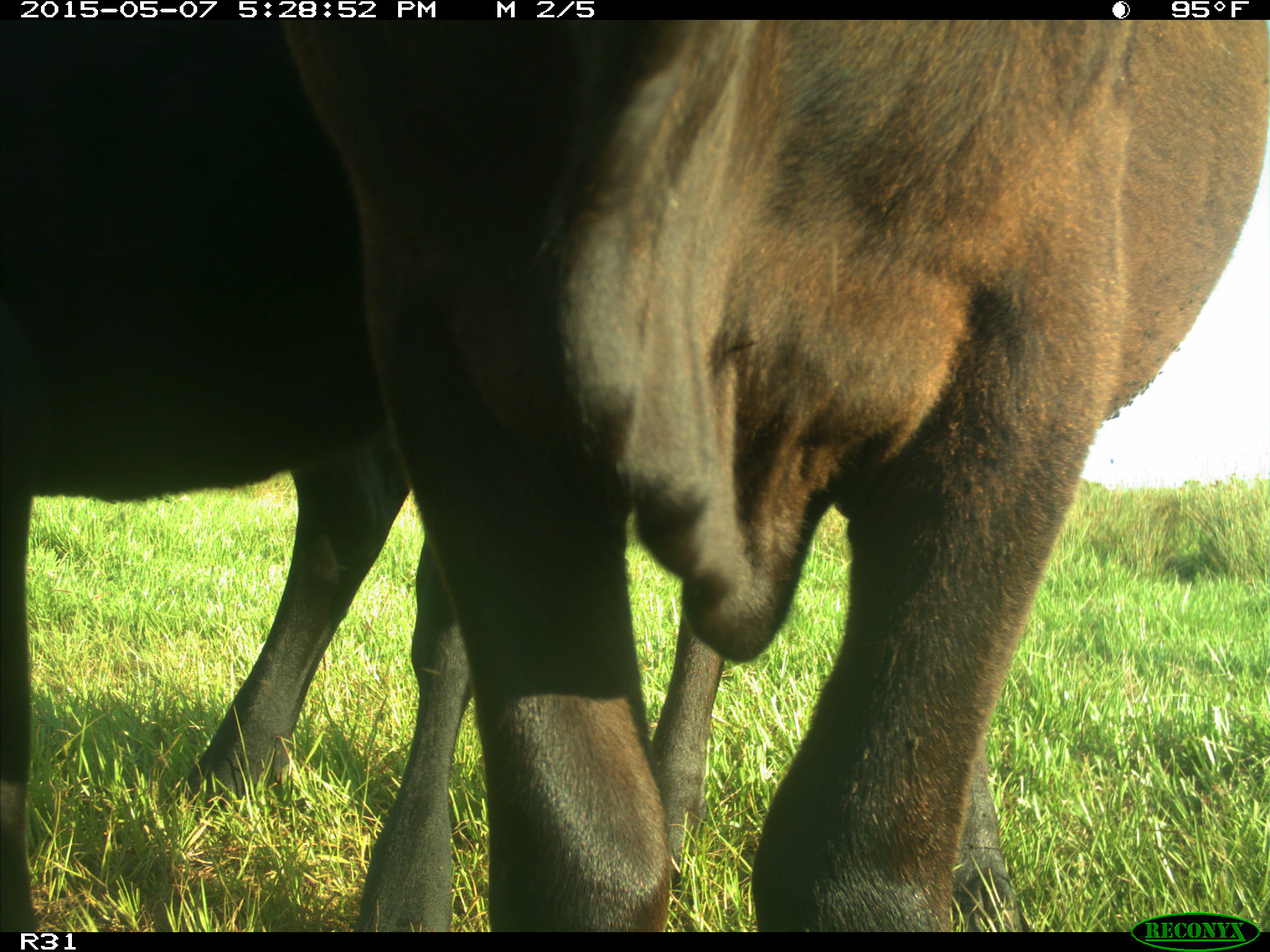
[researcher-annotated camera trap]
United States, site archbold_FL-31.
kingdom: Animalia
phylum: Chordata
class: Mammalia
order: Artiodactyla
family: Bovidae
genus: Bos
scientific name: Bos taurus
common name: domestic cow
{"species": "Bos taurus (domestic cow)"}